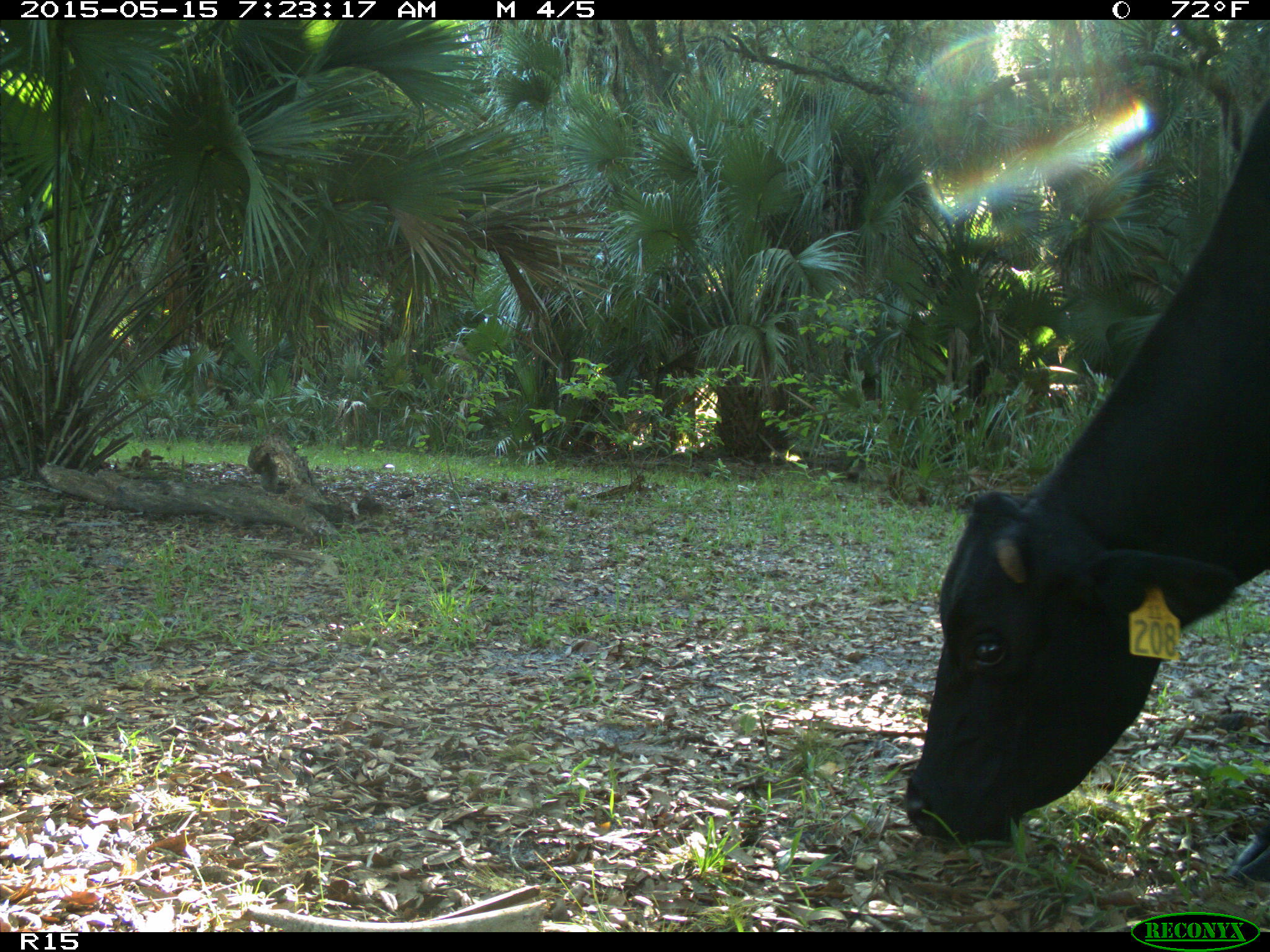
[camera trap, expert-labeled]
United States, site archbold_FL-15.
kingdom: Animalia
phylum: Chordata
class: Mammalia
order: Artiodactyla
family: Bovidae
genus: Bos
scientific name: Bos taurus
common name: domestic cow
Bos taurus (domestic cow).